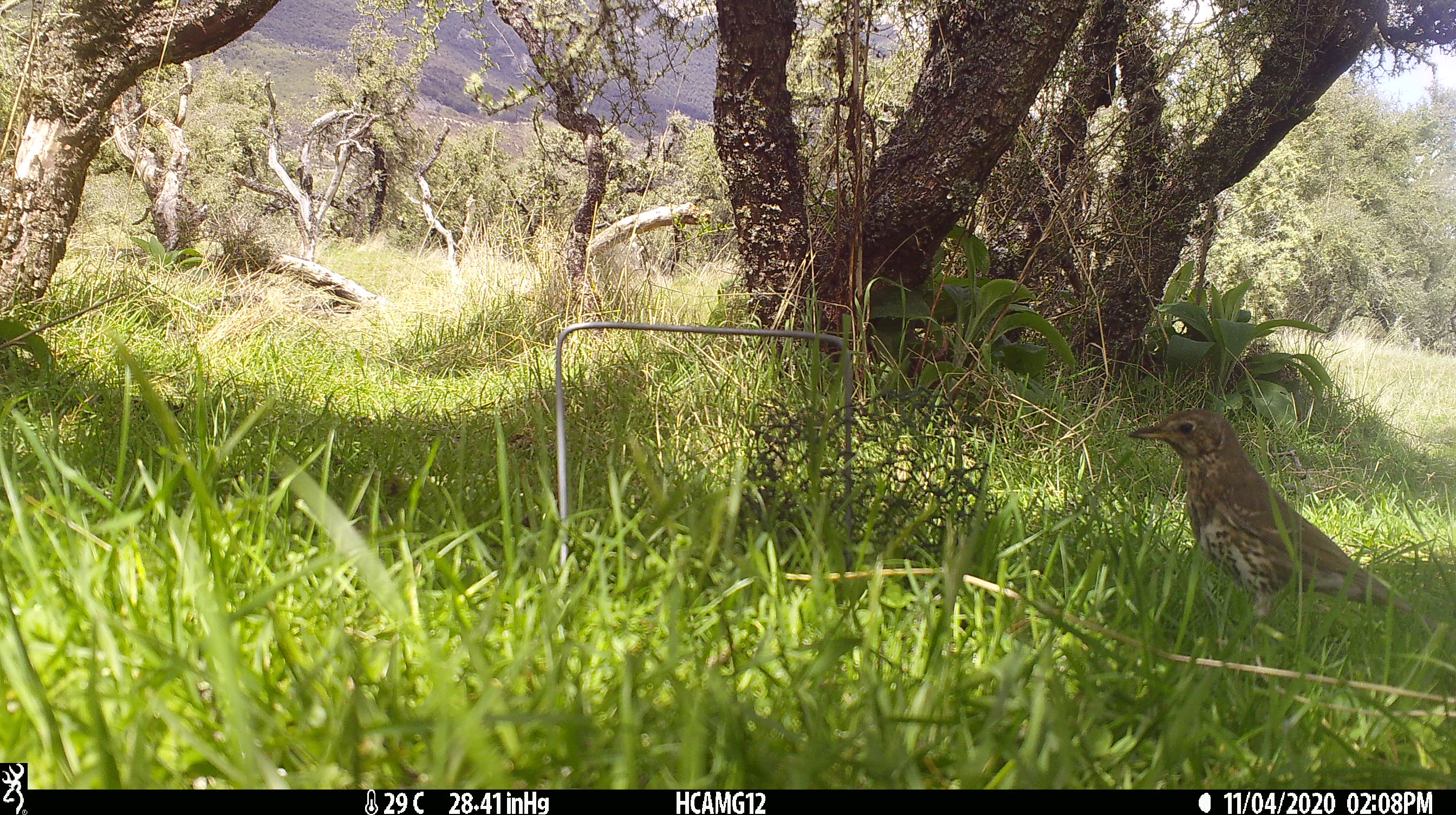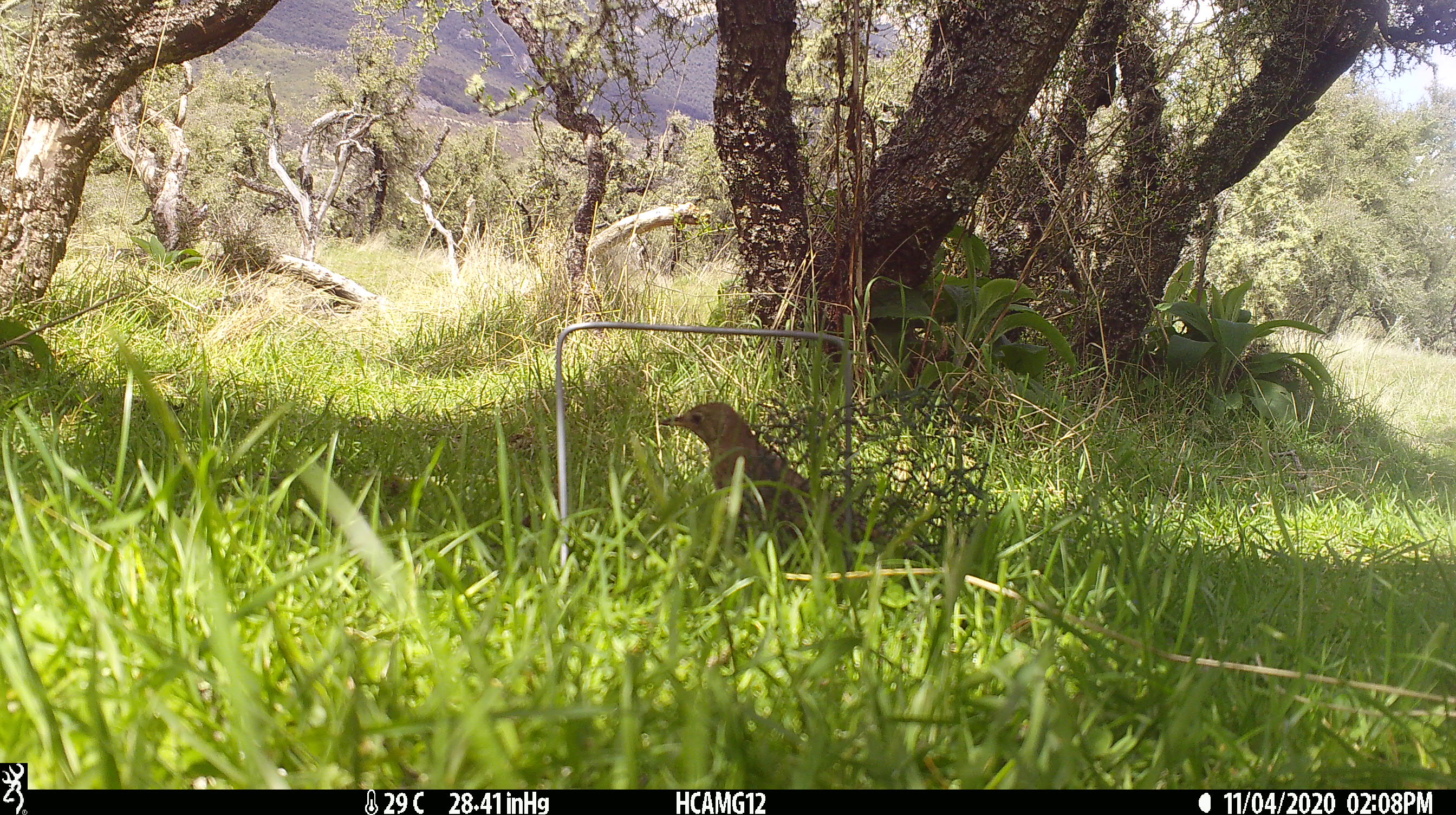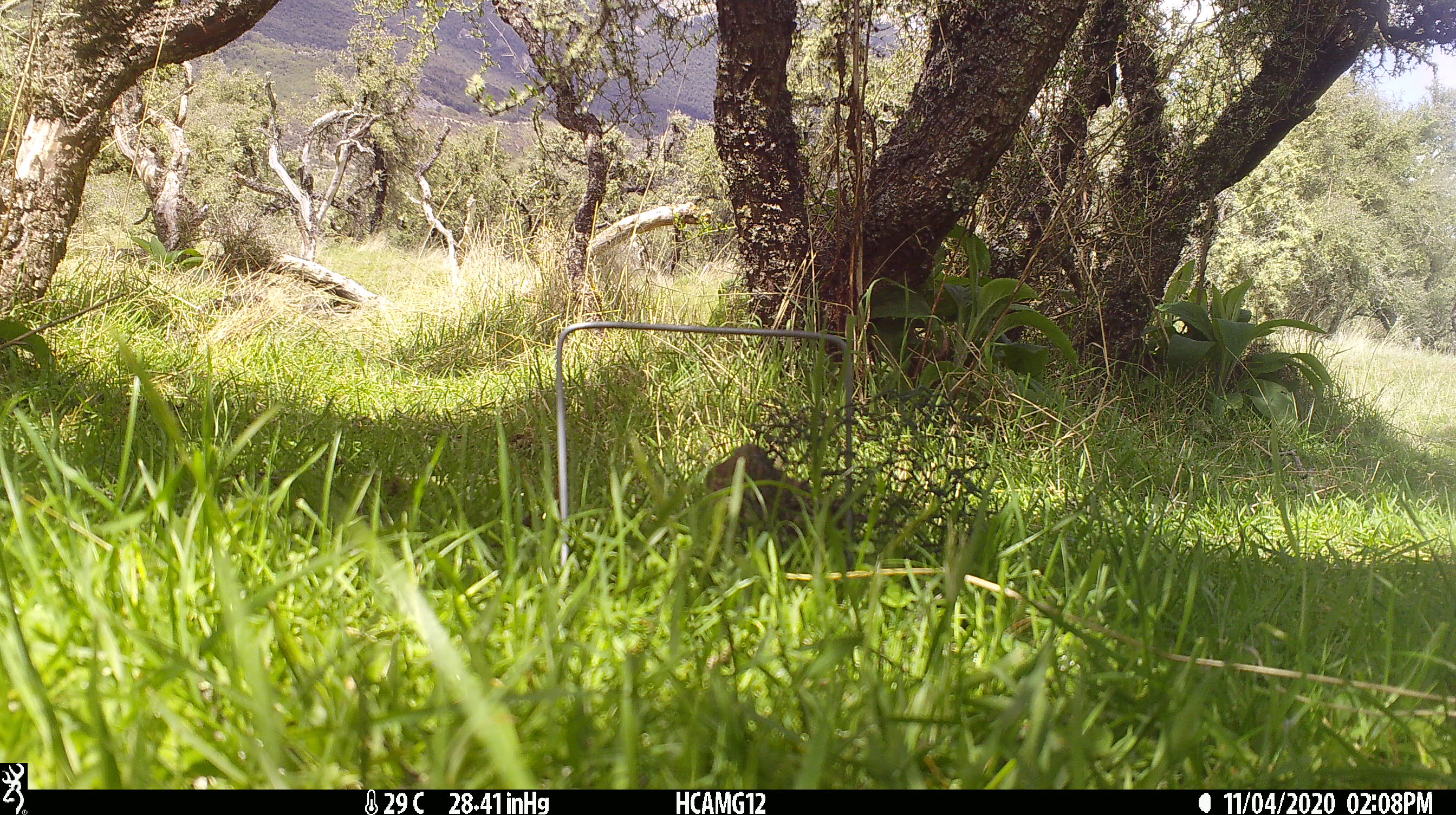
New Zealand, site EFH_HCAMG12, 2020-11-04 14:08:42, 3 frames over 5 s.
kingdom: Animalia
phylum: Chordata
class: Aves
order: Passeriformes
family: Turdidae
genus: Turdus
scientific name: Turdus philomelos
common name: song thrush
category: thrush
Thrush (song thrush) (Turdus philomelos).